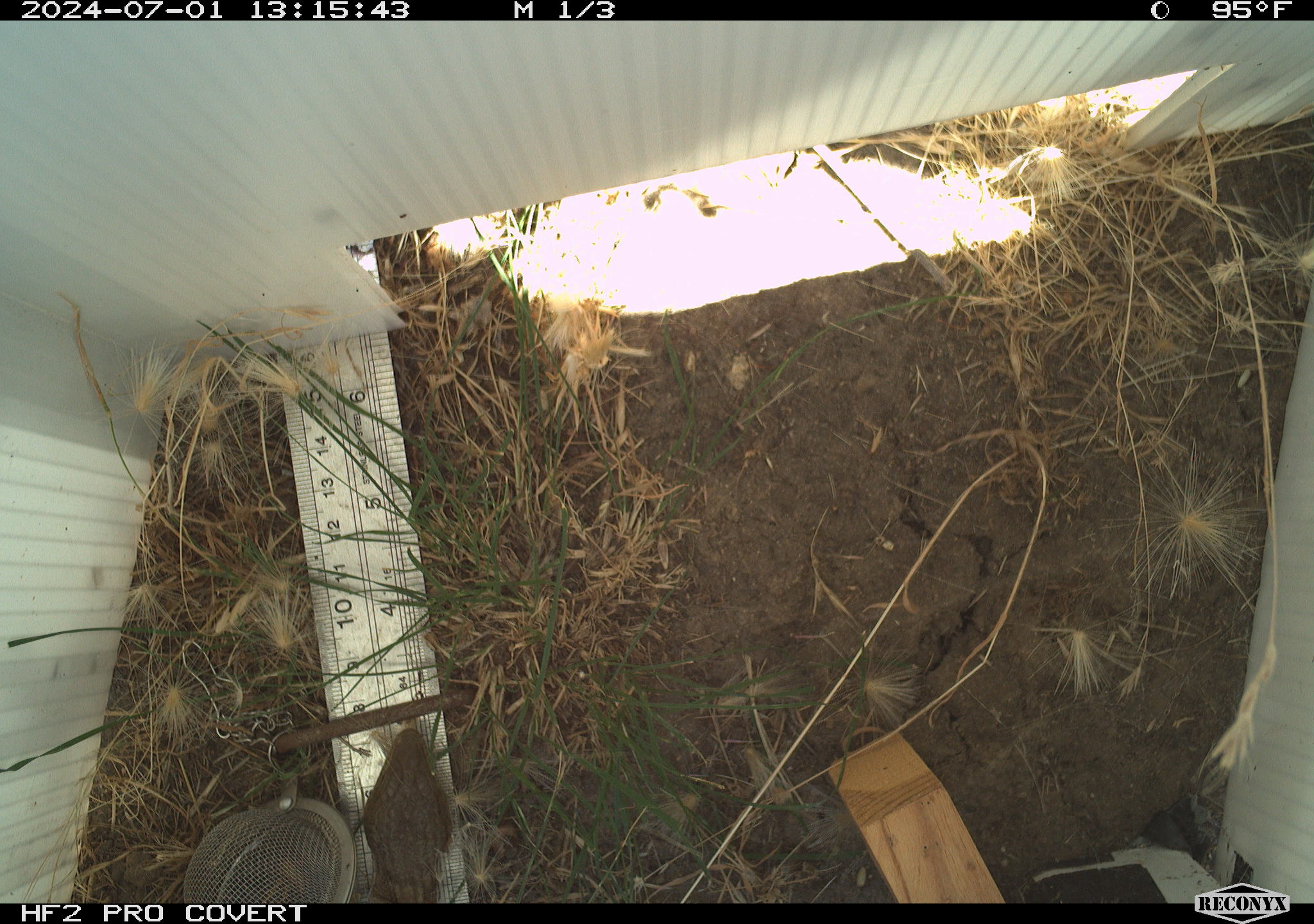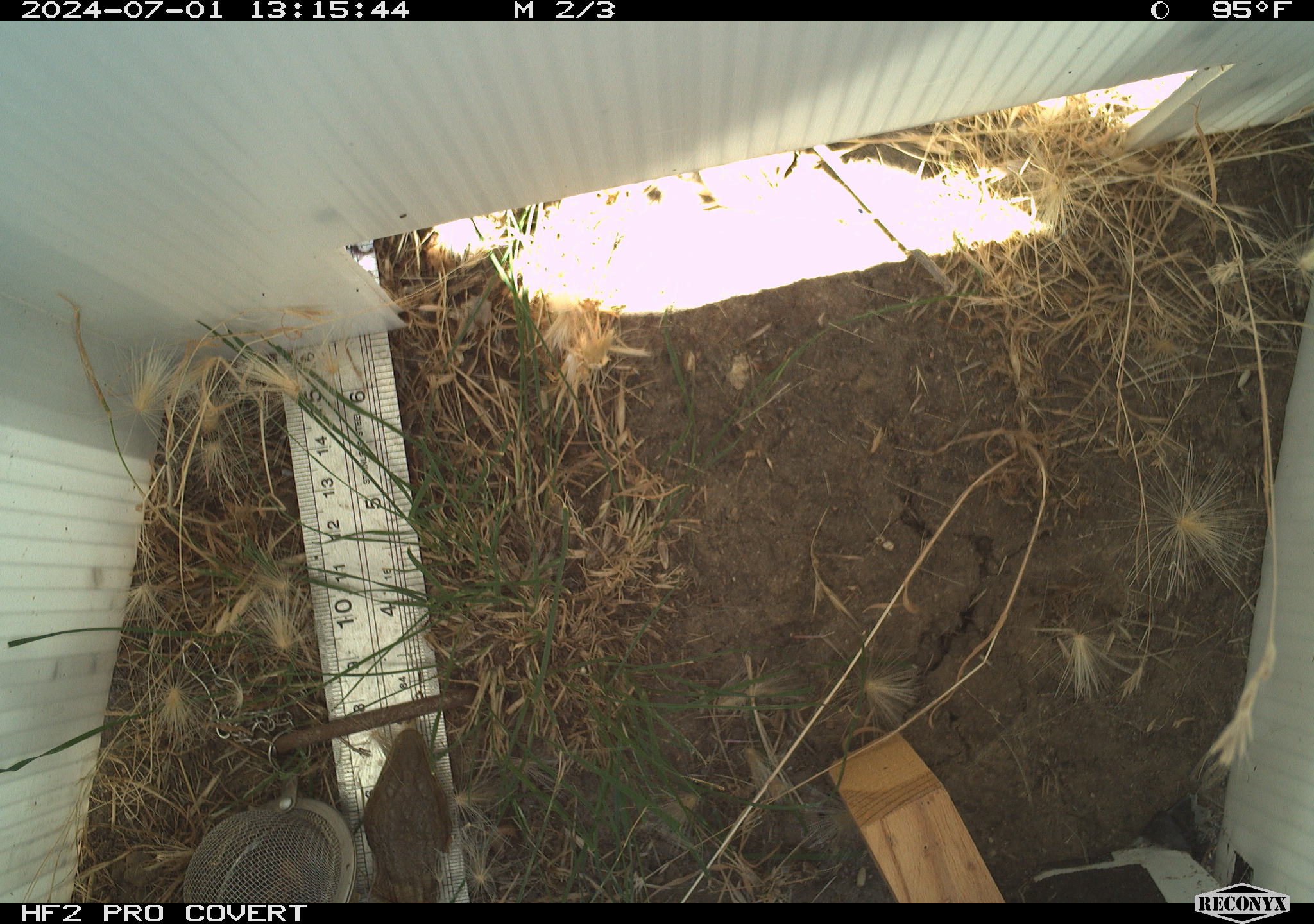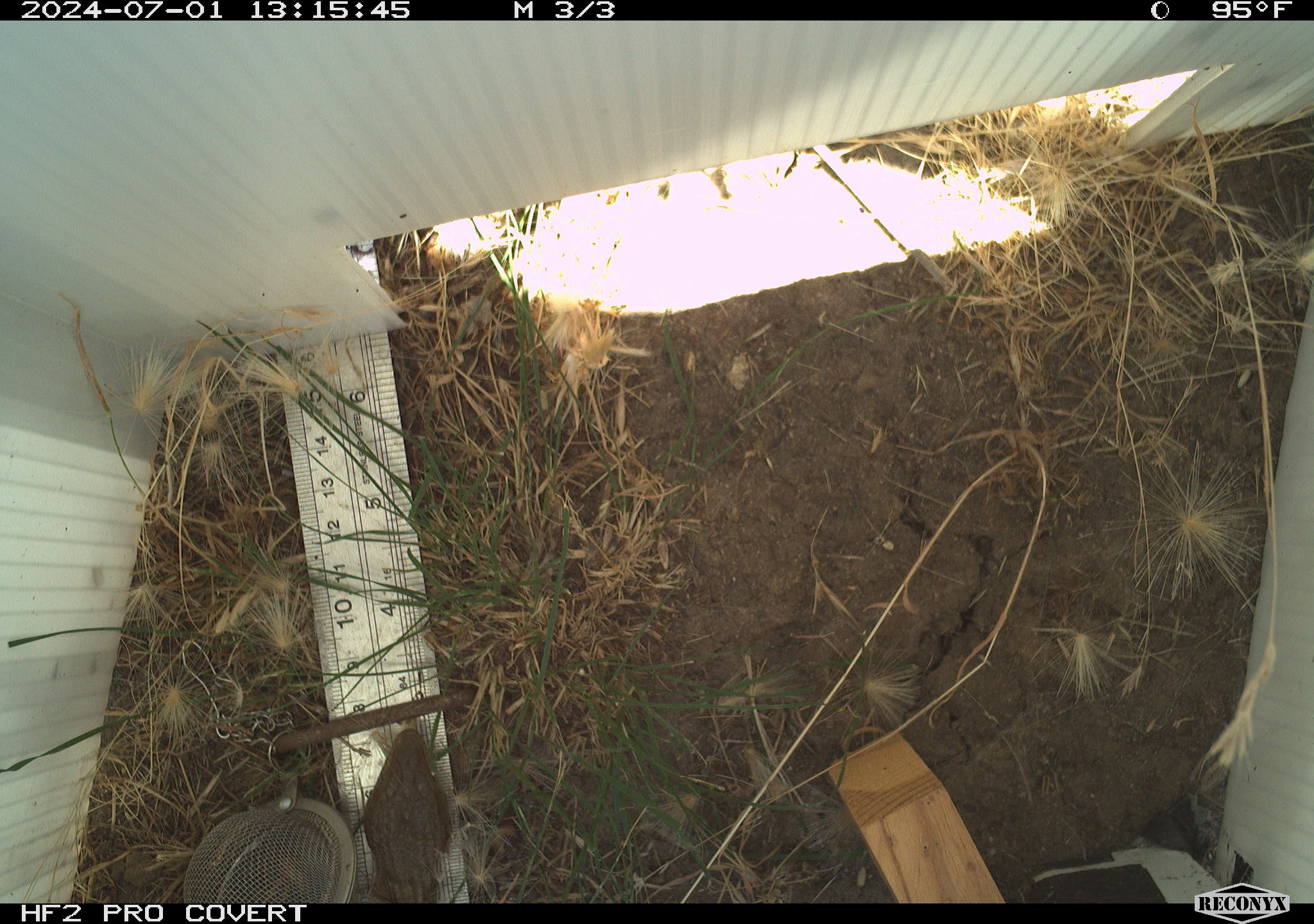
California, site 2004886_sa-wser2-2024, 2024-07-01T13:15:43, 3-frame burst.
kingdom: Animalia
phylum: Chordata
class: Reptilia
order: Squamata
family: Anguidae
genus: Elgaria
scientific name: Elgaria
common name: alligator lizards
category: elgaria species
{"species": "elgaria species (alligator lizards) (Elgaria)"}